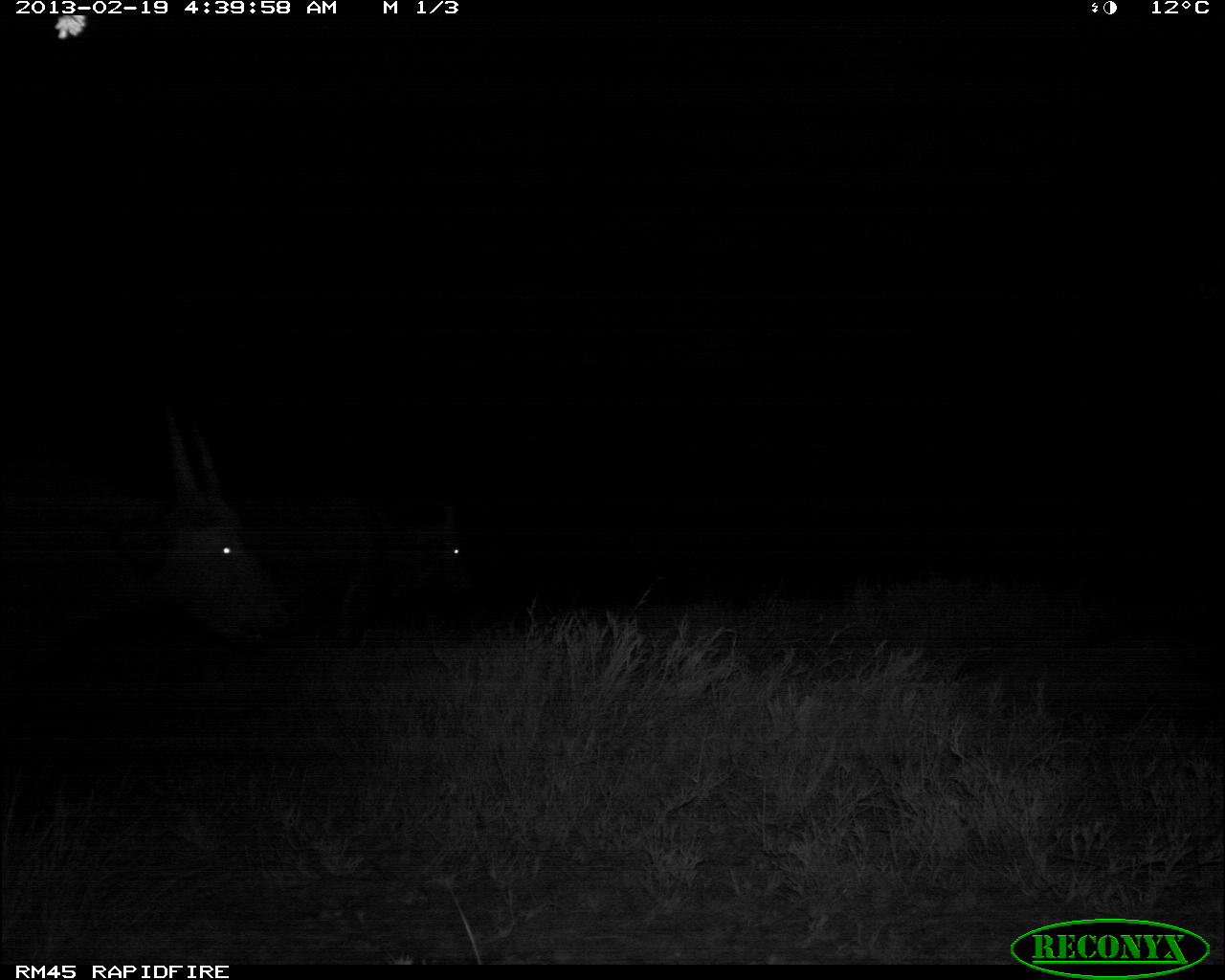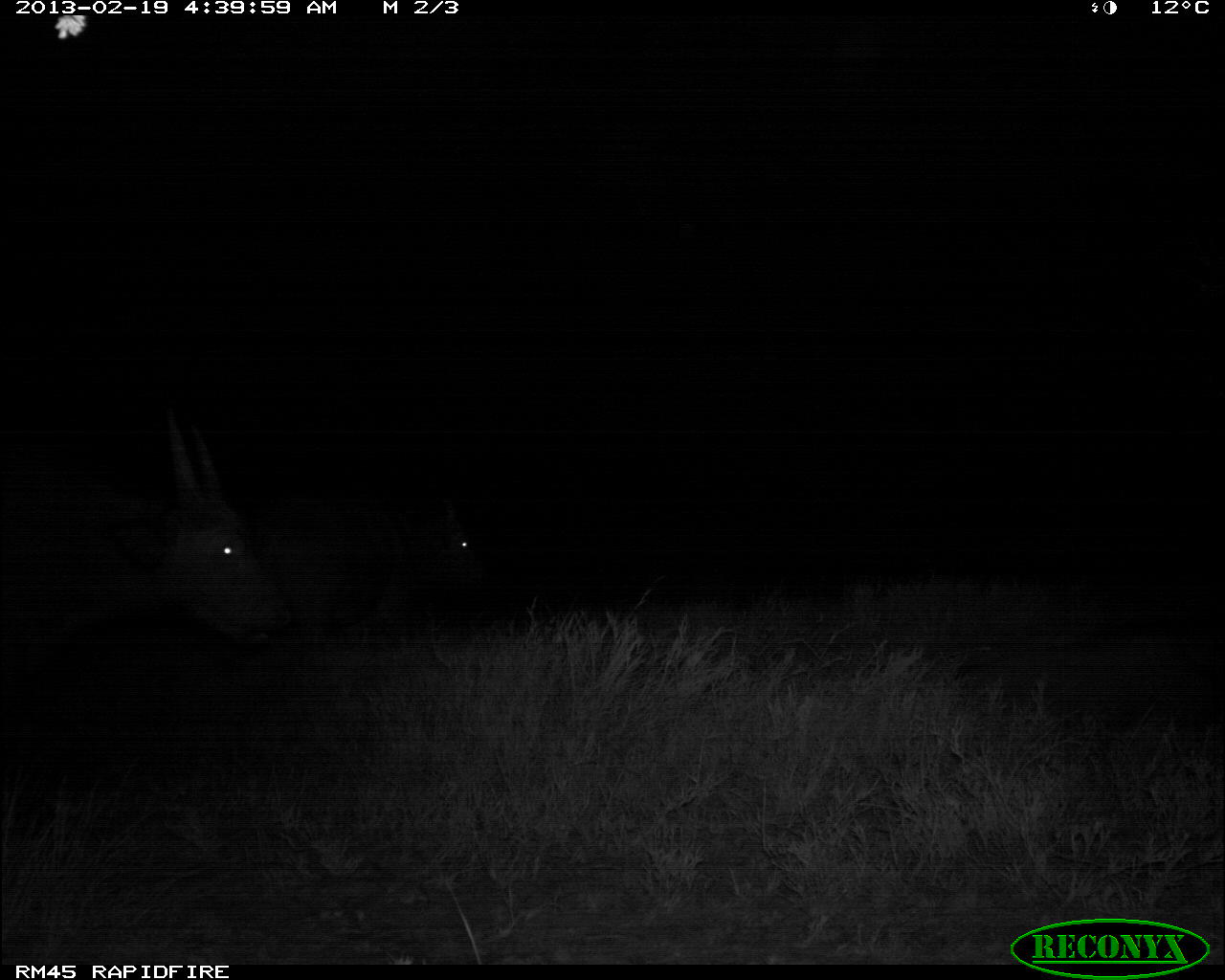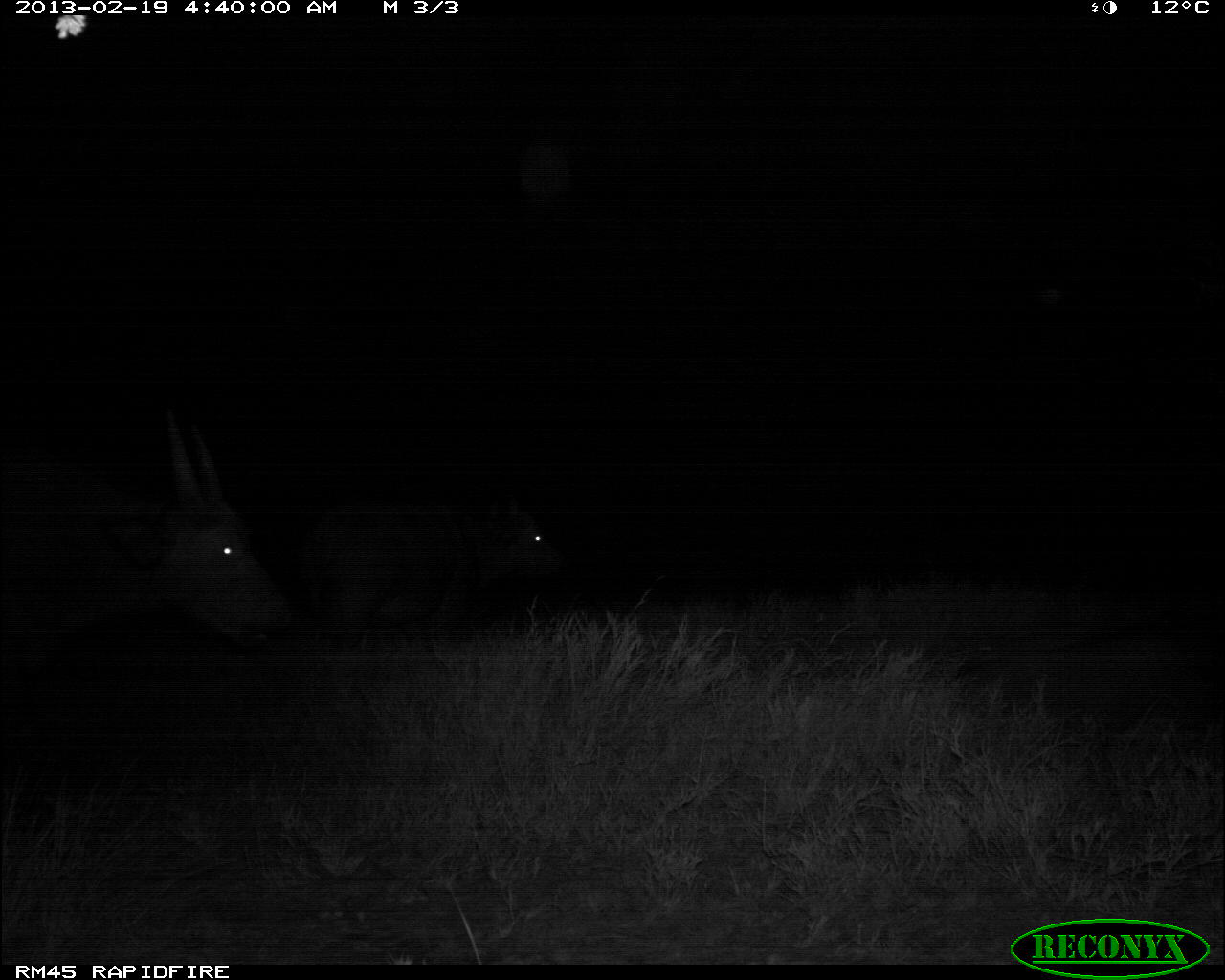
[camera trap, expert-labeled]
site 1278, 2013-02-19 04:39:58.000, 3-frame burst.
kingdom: Animalia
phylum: Chordata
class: Mammalia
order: Artiodactyla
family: Bovidae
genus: Syncerus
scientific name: Syncerus caffer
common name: african buffalo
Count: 2.